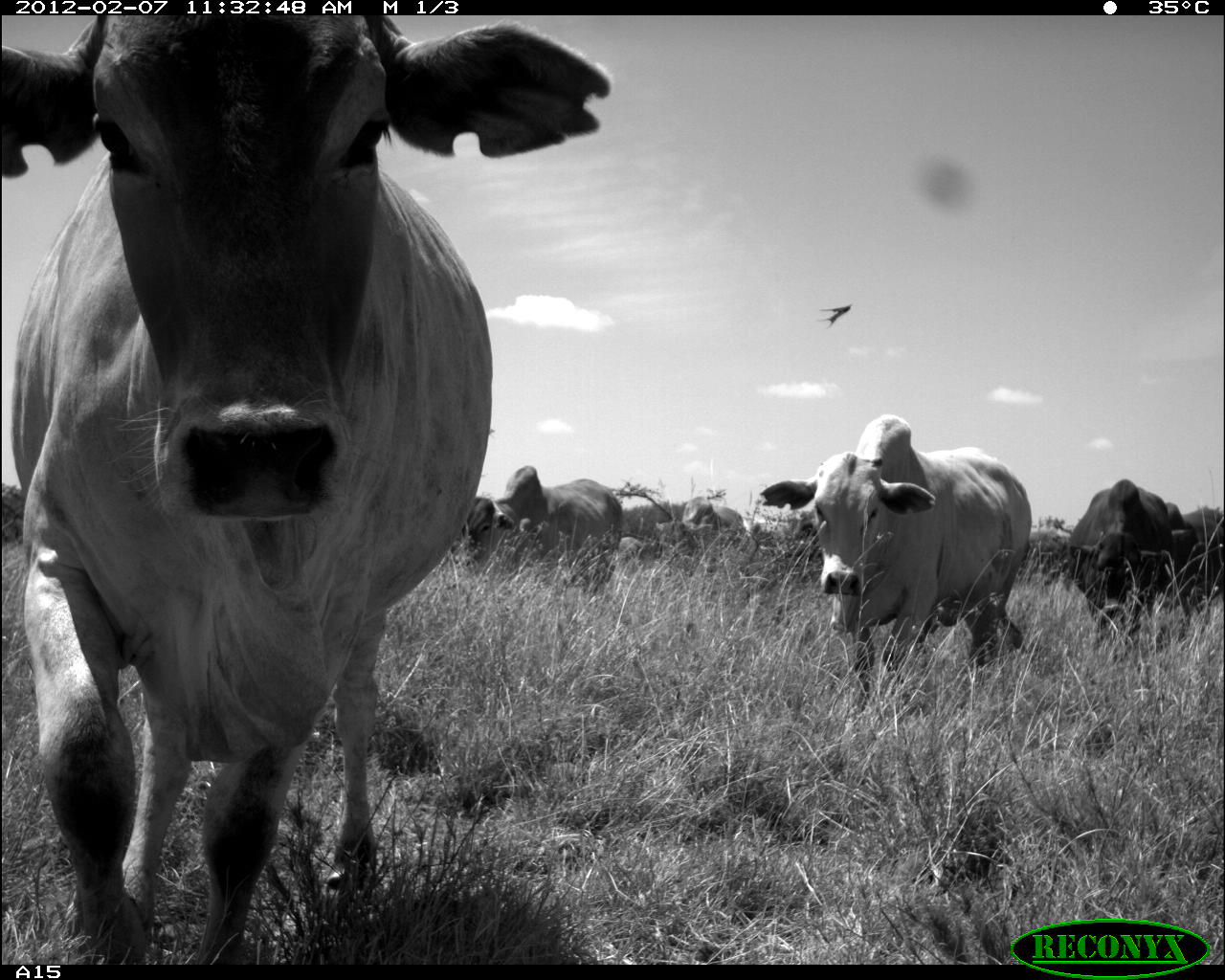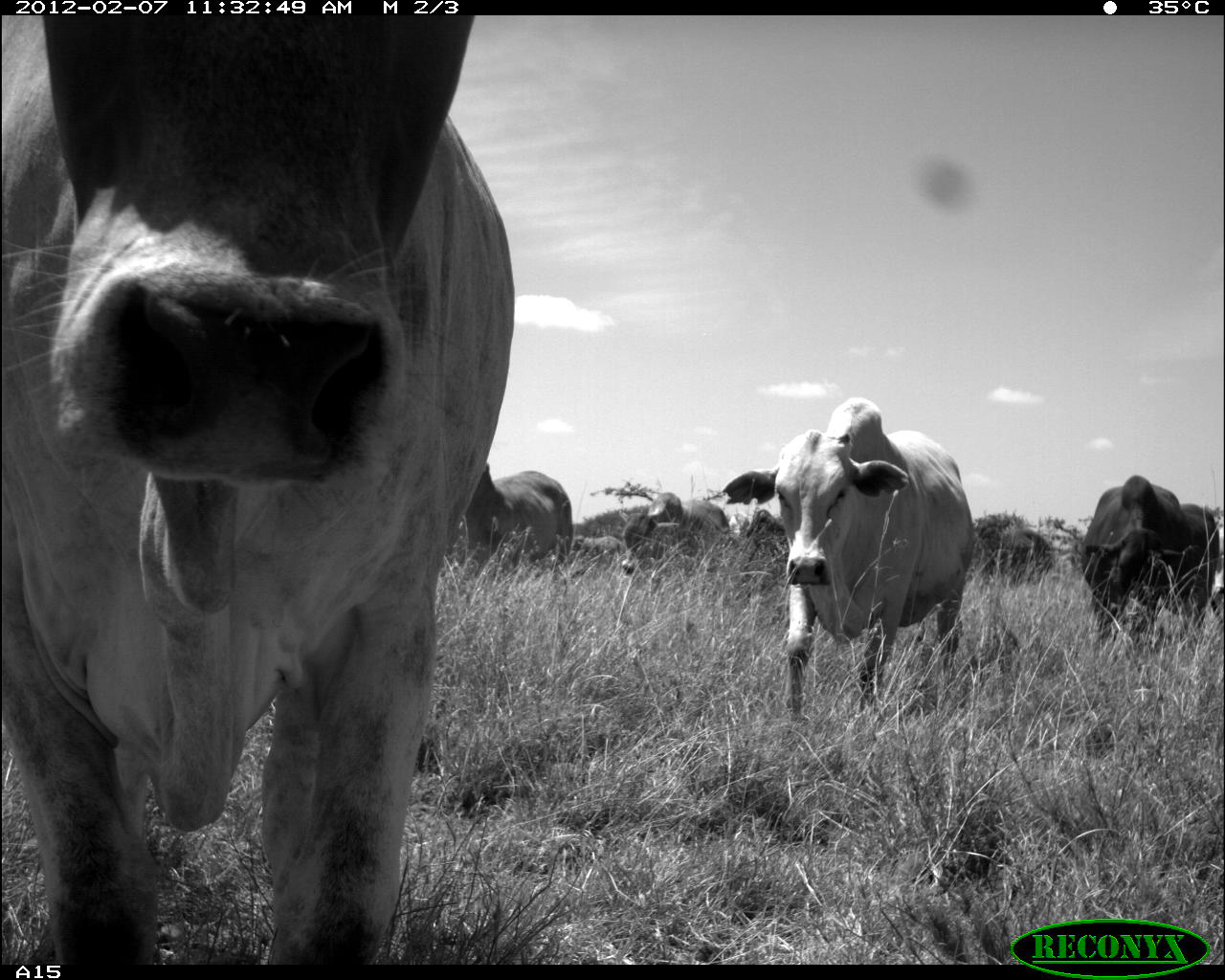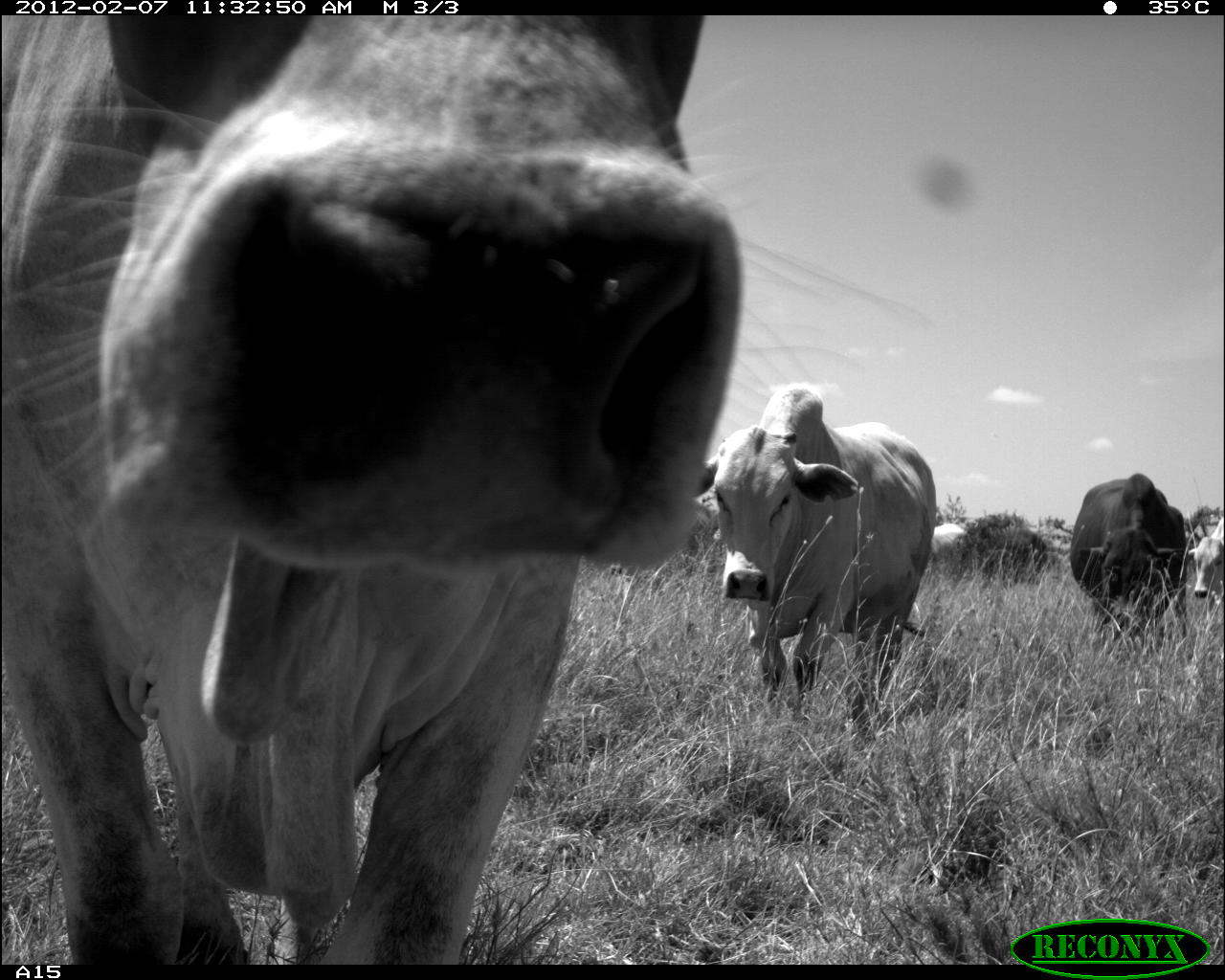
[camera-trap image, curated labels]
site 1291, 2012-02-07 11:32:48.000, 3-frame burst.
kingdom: Animalia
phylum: Chordata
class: Mammalia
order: Artiodactyla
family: Bovidae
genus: Bos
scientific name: Bos taurus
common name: domestic cattle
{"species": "Bos taurus (domestic cattle)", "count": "6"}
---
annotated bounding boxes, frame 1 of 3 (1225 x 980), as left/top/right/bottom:
bos taurus: 0/18/616/965; 754/411/1038/693; 456/464/623/588; 1058/478/1173/646; 1167/500/1224/640; 656/498/745/555; 616/489/672/536; 617/537/643/563